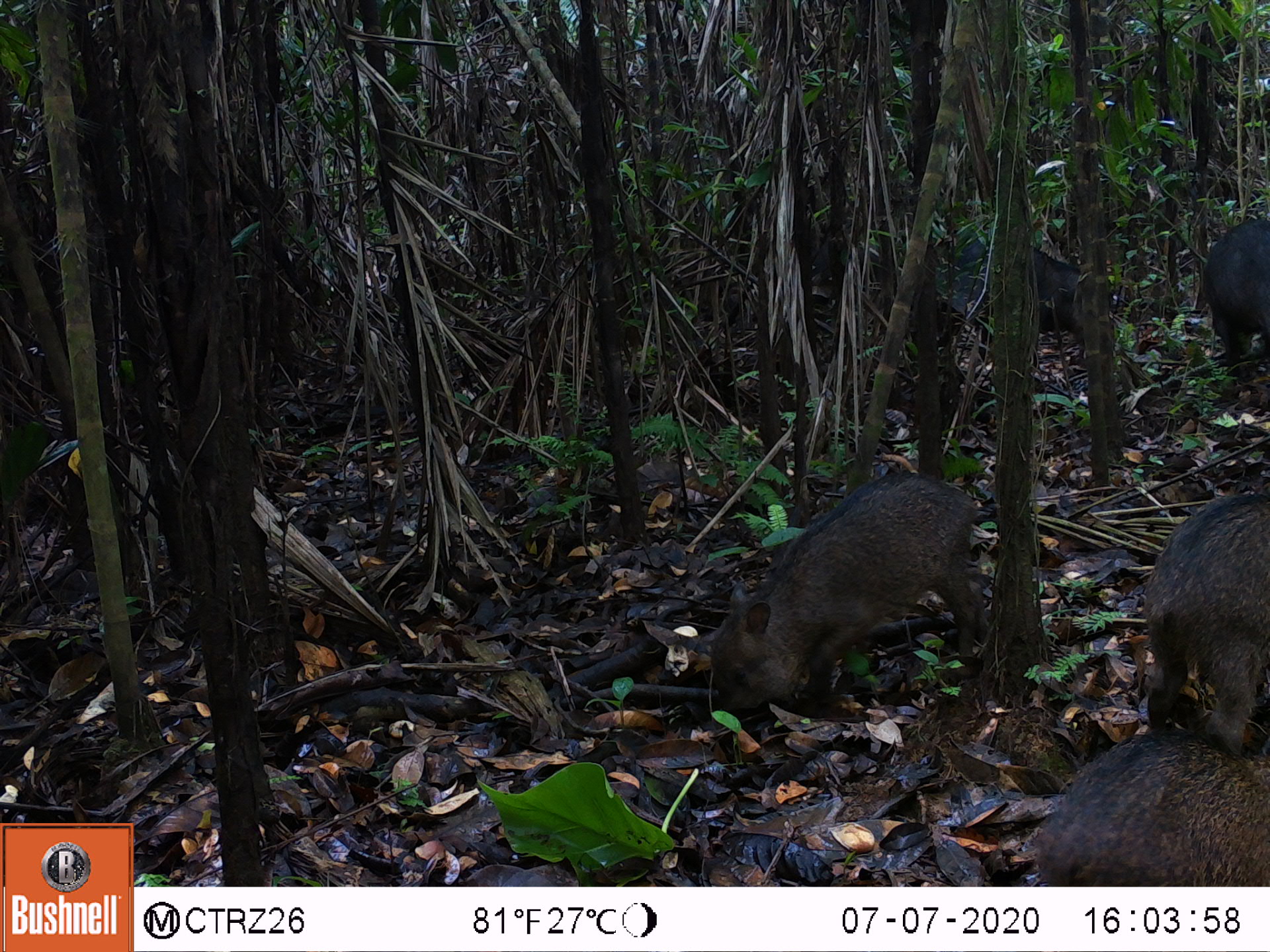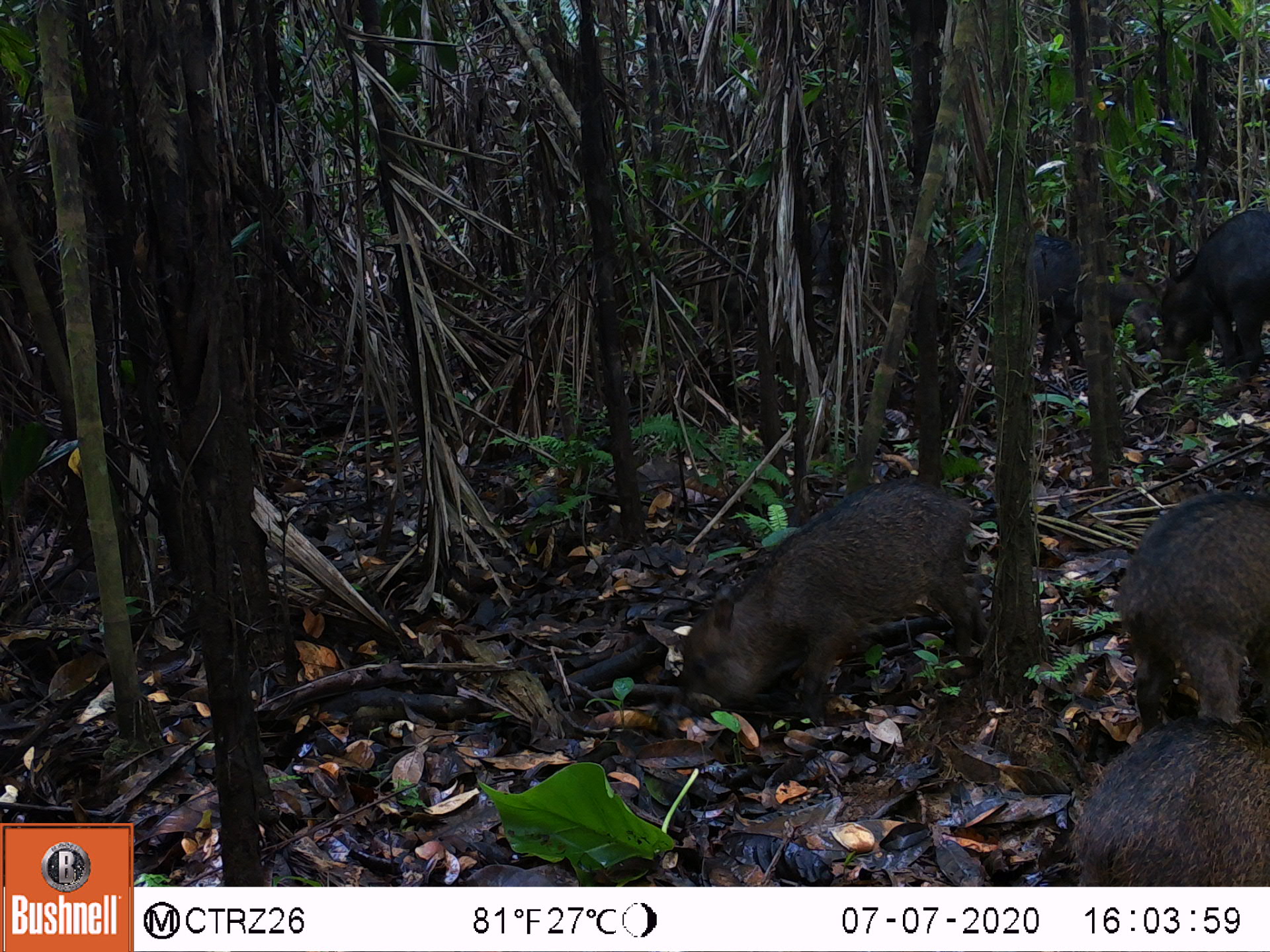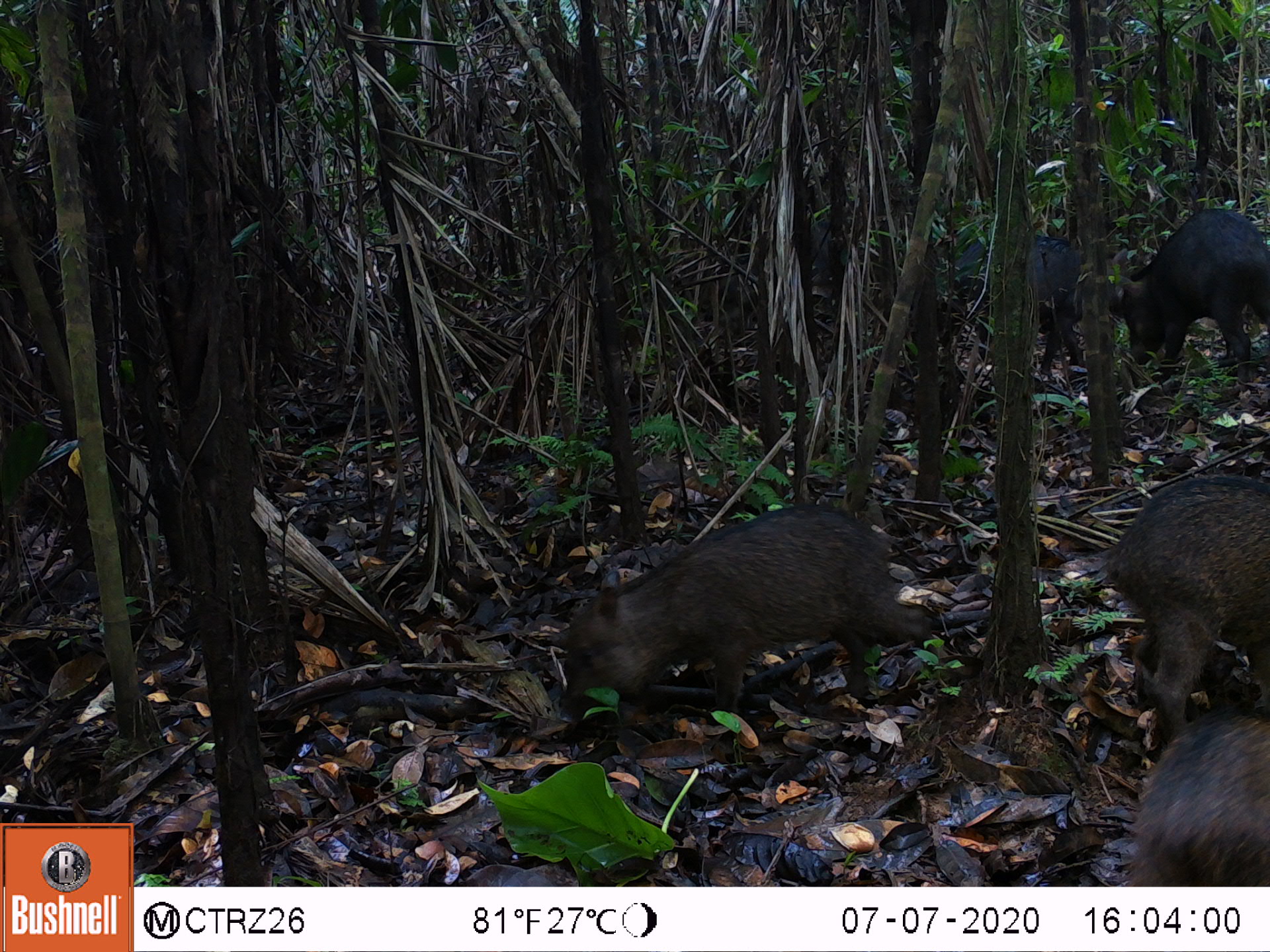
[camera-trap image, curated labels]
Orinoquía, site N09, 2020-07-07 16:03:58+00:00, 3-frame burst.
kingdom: Animalia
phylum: Chordata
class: Mammalia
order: Artiodactyla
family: Tayassuidae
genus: Tayassu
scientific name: Tayassu pecari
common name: white-lipped peccary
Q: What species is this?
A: White-lipped peccary (Tayassu pecari).